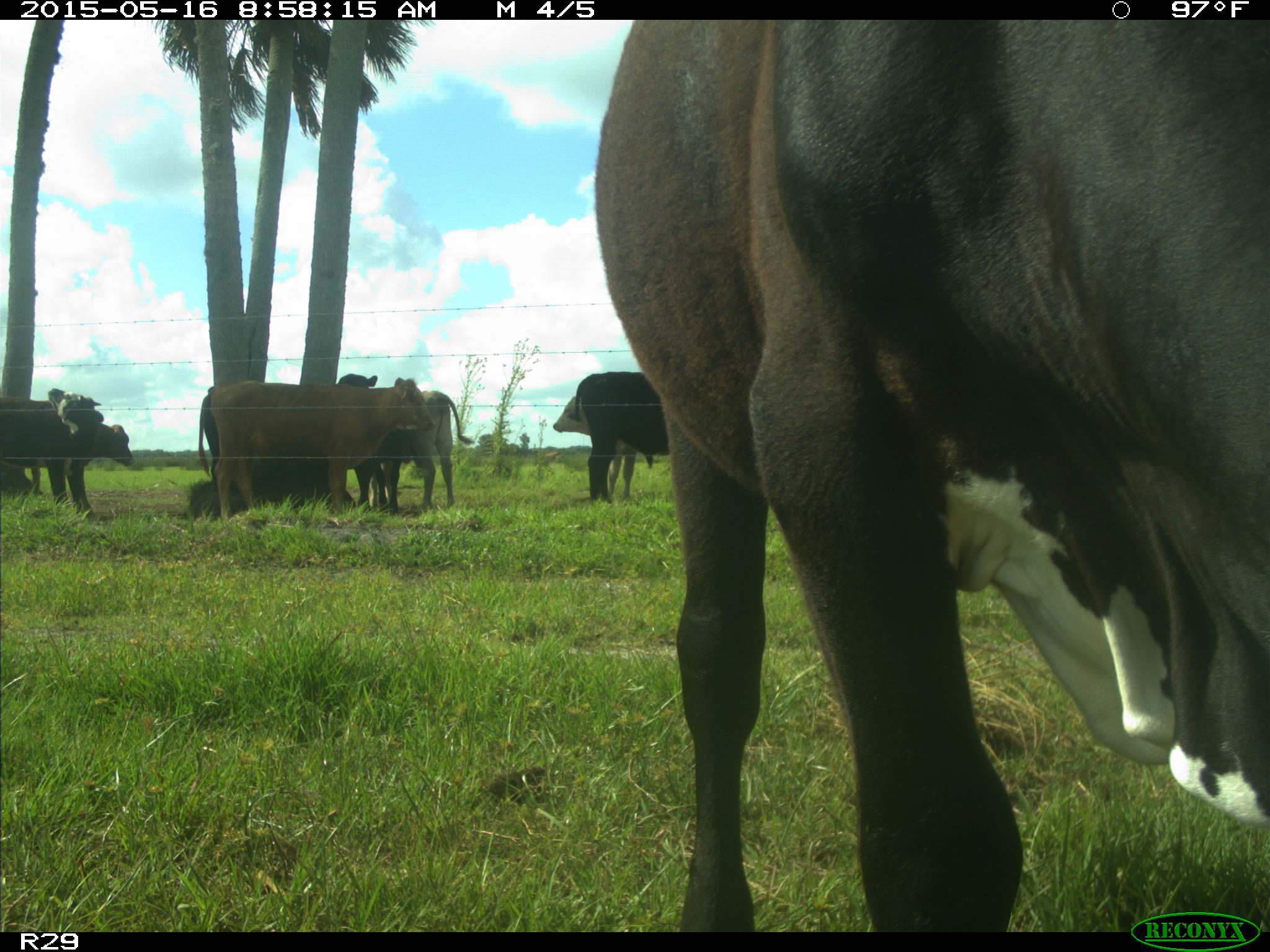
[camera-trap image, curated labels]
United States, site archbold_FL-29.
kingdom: Animalia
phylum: Chordata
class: Mammalia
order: Artiodactyla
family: Bovidae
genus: Bos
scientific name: Bos taurus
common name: domestic cow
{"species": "Bos taurus (domestic cow)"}